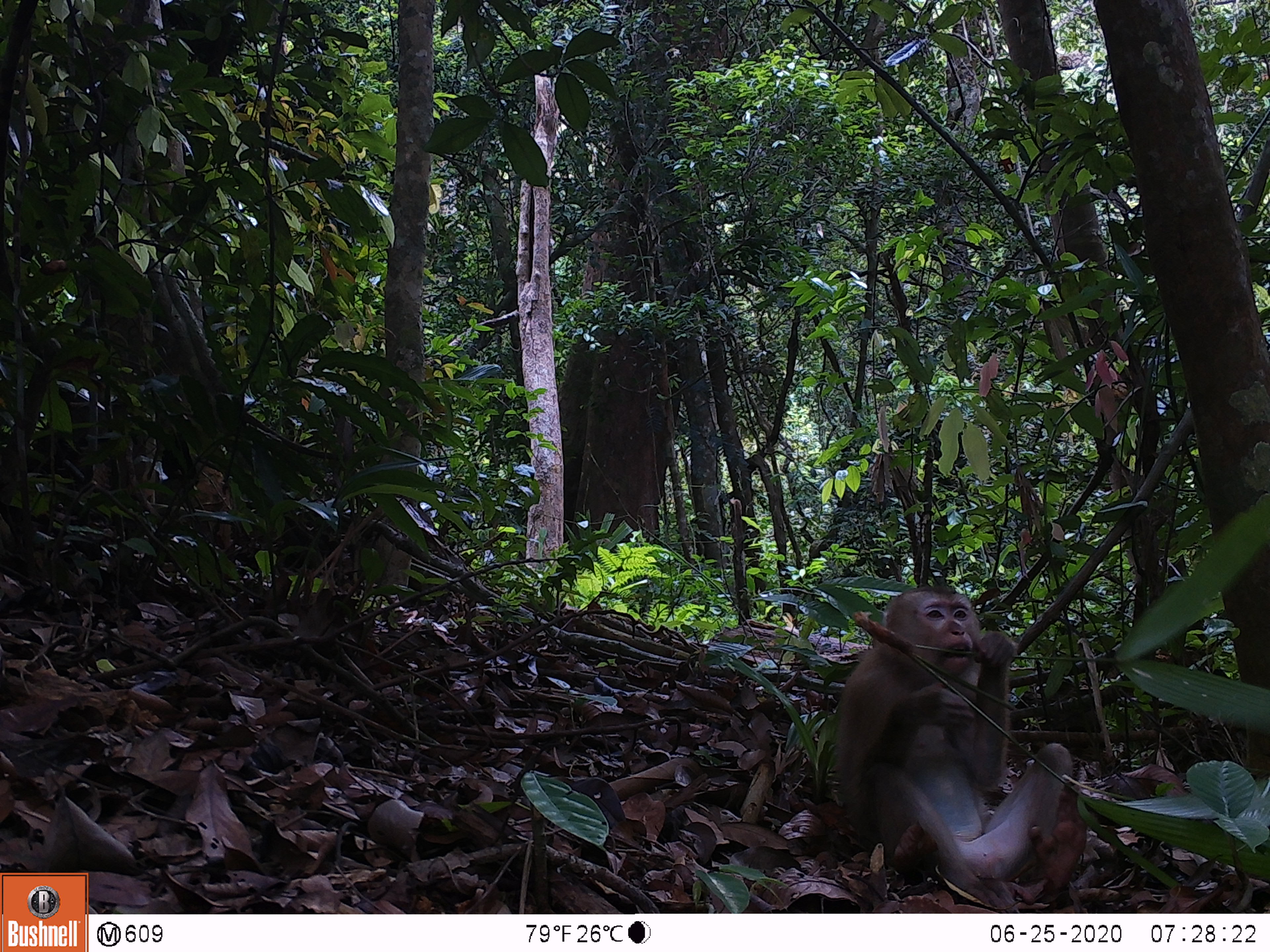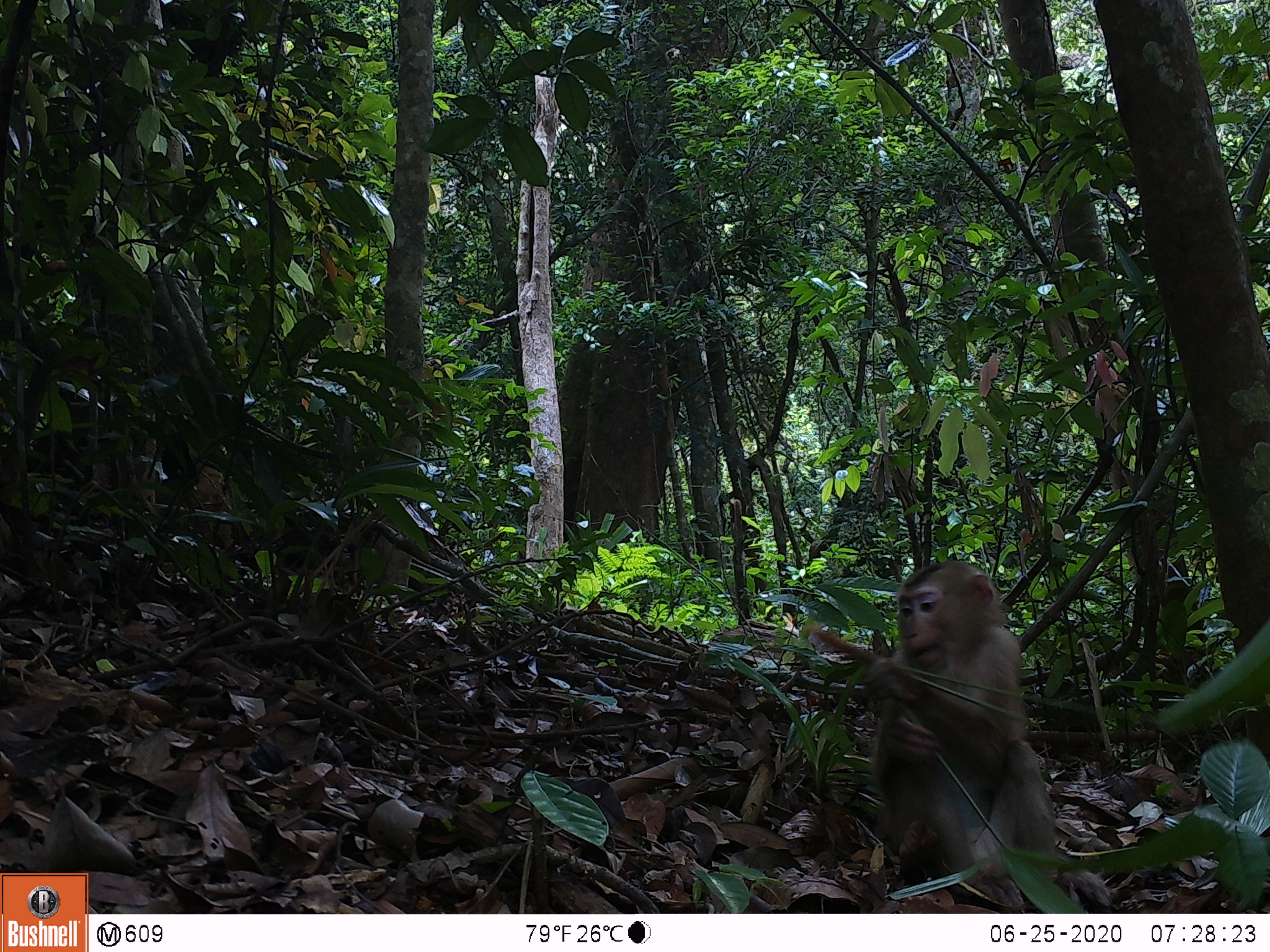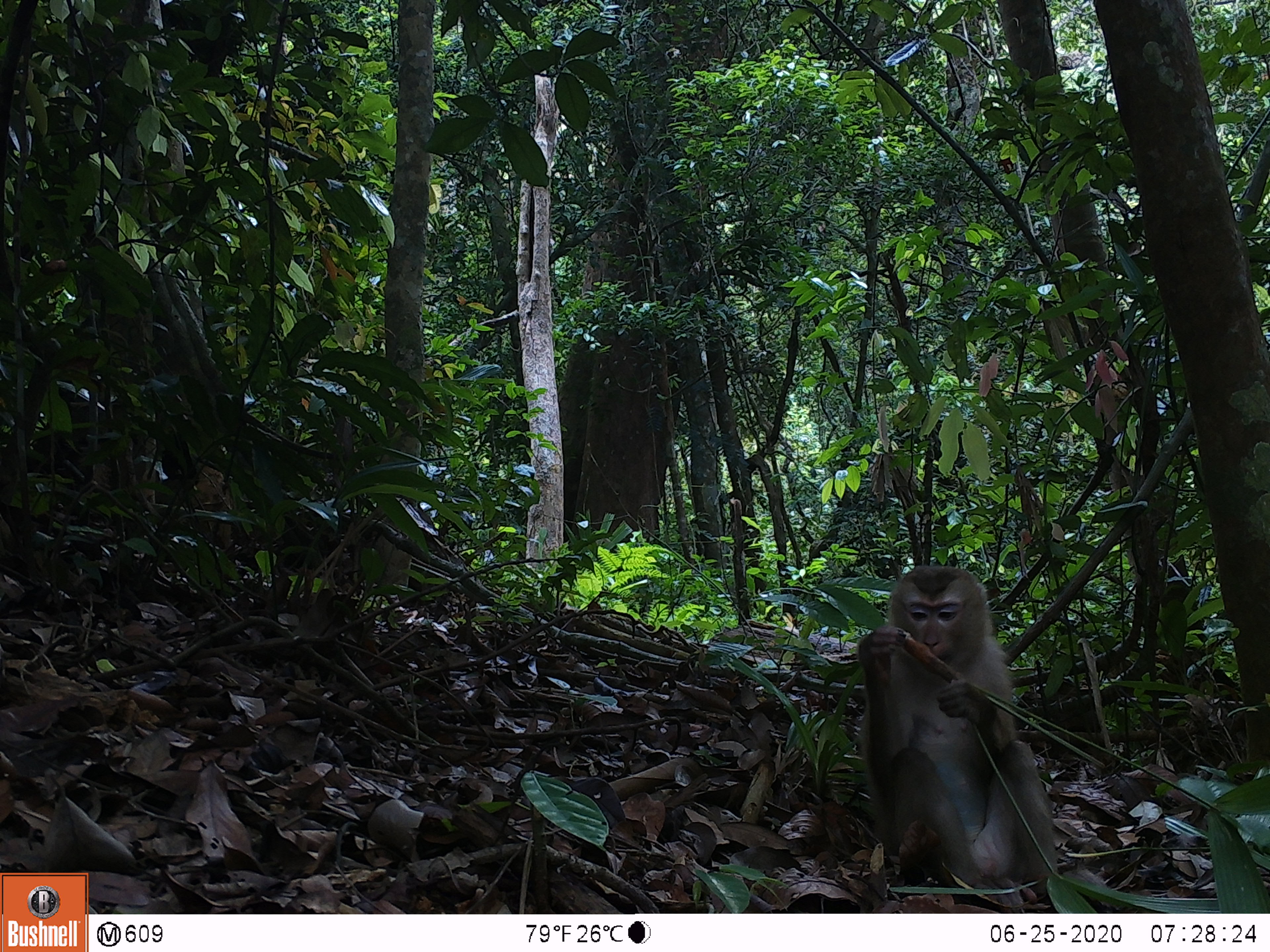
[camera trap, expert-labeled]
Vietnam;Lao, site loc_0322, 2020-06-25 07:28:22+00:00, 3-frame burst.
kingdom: Animalia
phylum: Chordata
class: Mammalia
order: Primates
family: Cercopithecidae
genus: Macaca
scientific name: Macaca nemestrina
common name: pig-tailed macaque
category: pig tailed macaque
Pig tailed macaque (pig-tailed macaque) (Macaca nemestrina). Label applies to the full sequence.